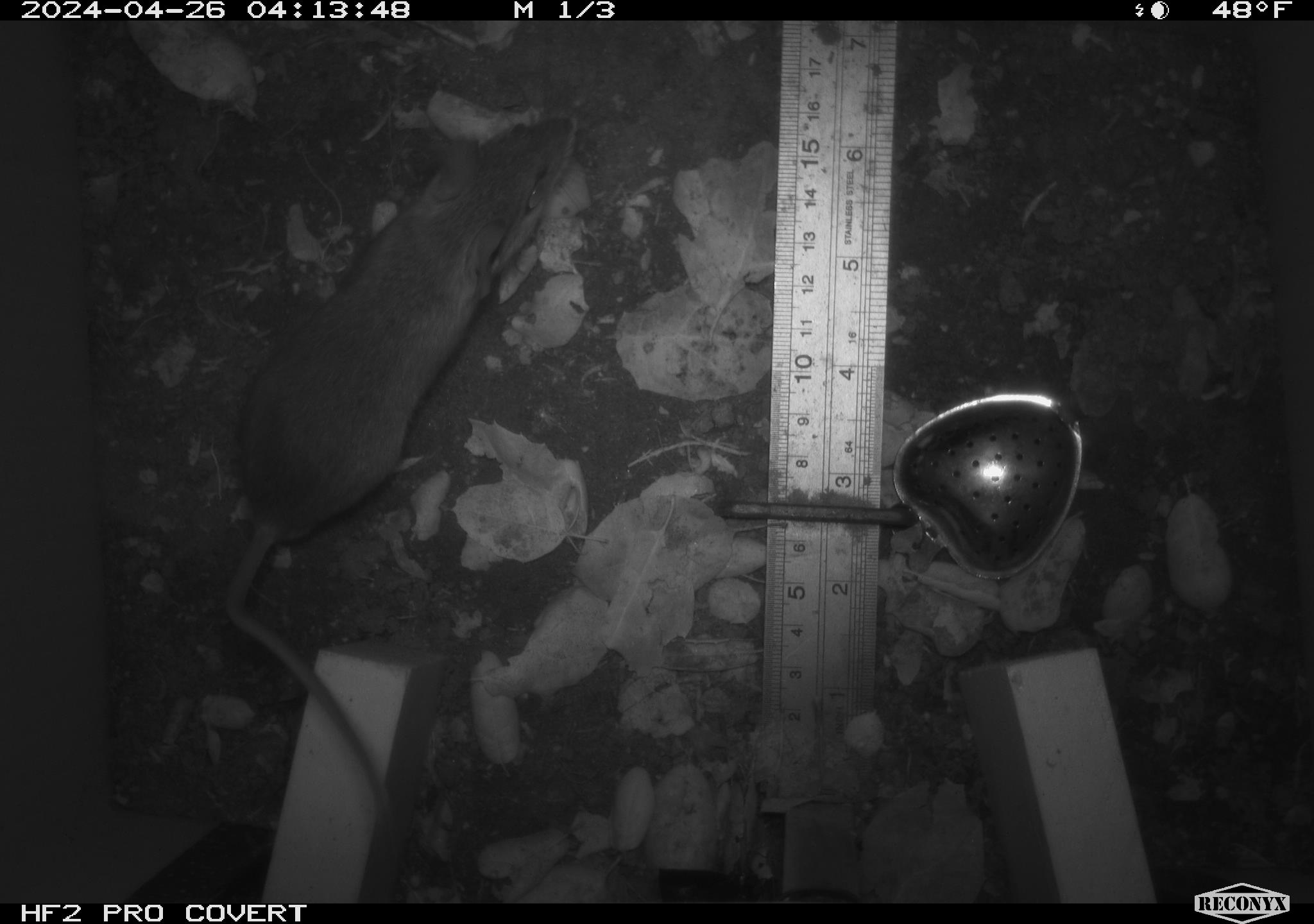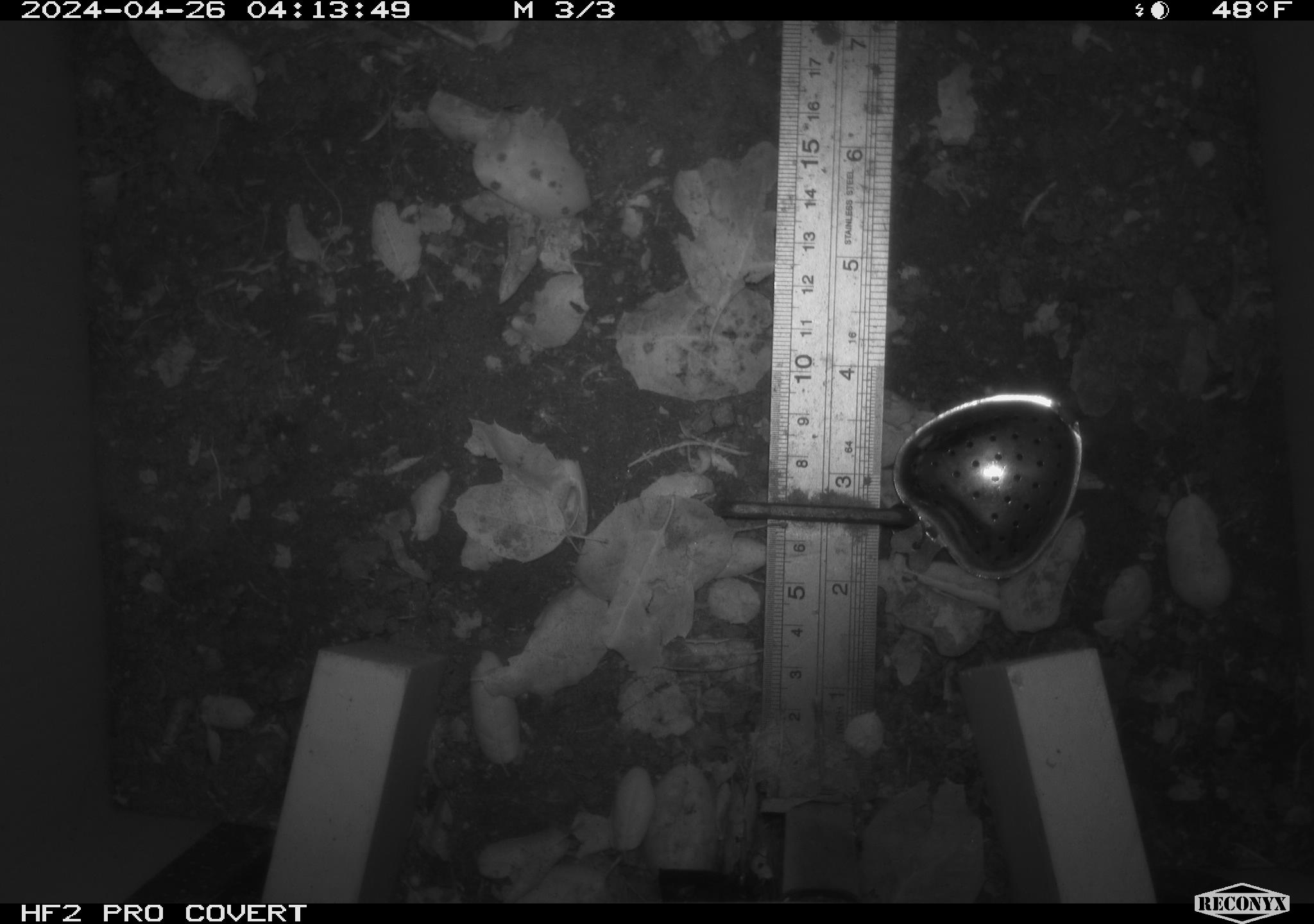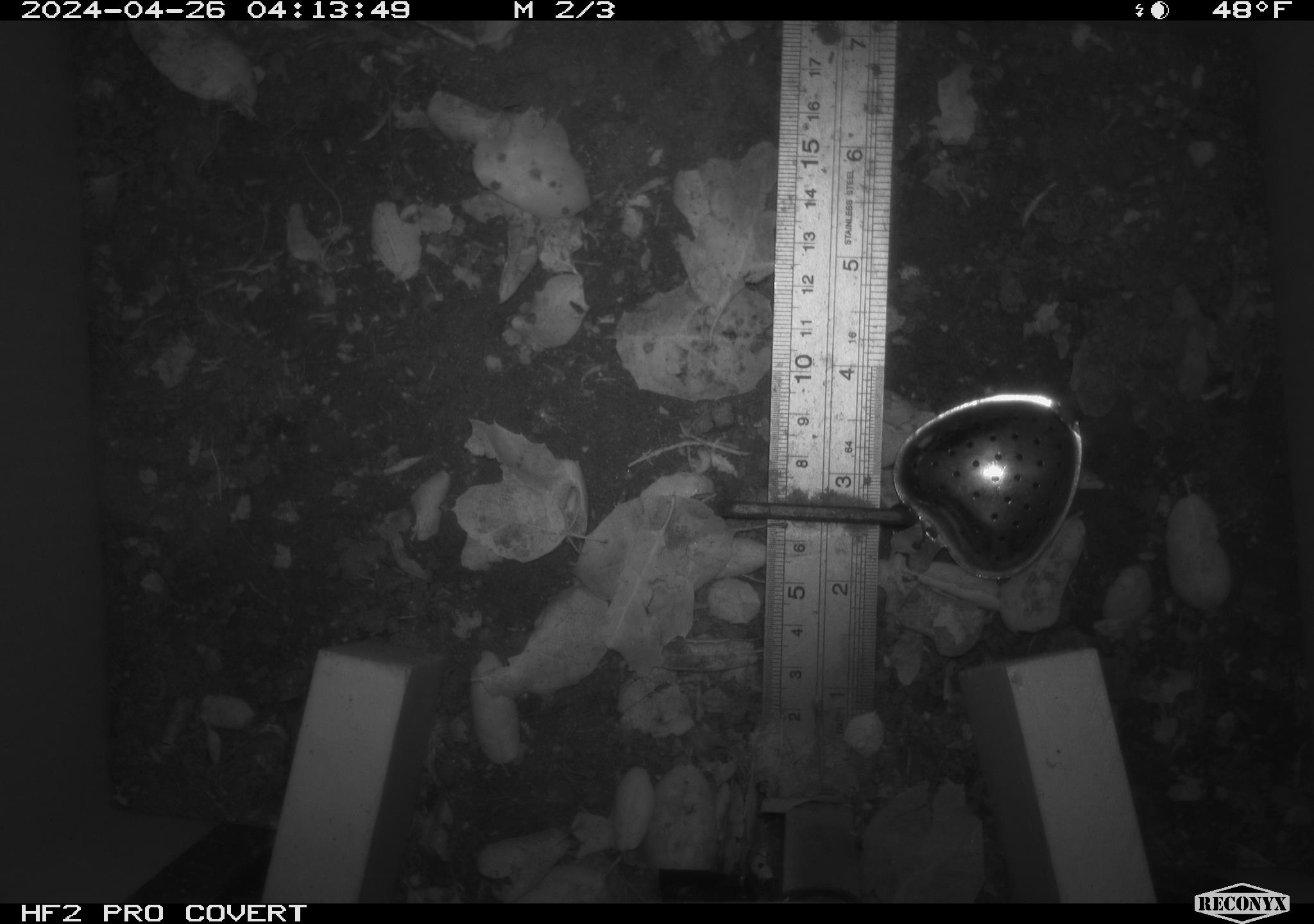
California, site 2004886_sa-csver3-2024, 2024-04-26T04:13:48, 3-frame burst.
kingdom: Animalia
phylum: Chordata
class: Mammalia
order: Rodentia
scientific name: Rodentia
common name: rodent